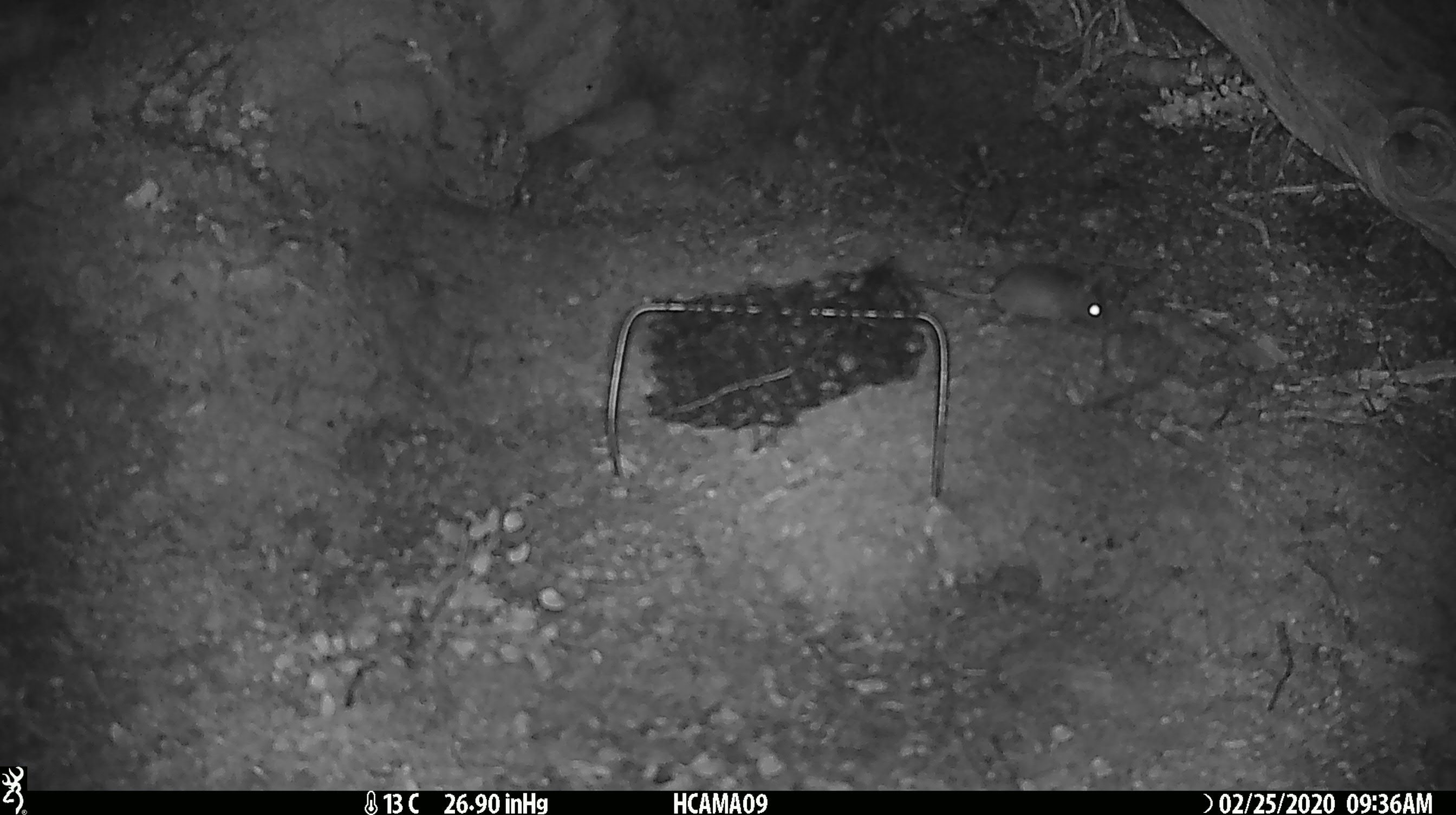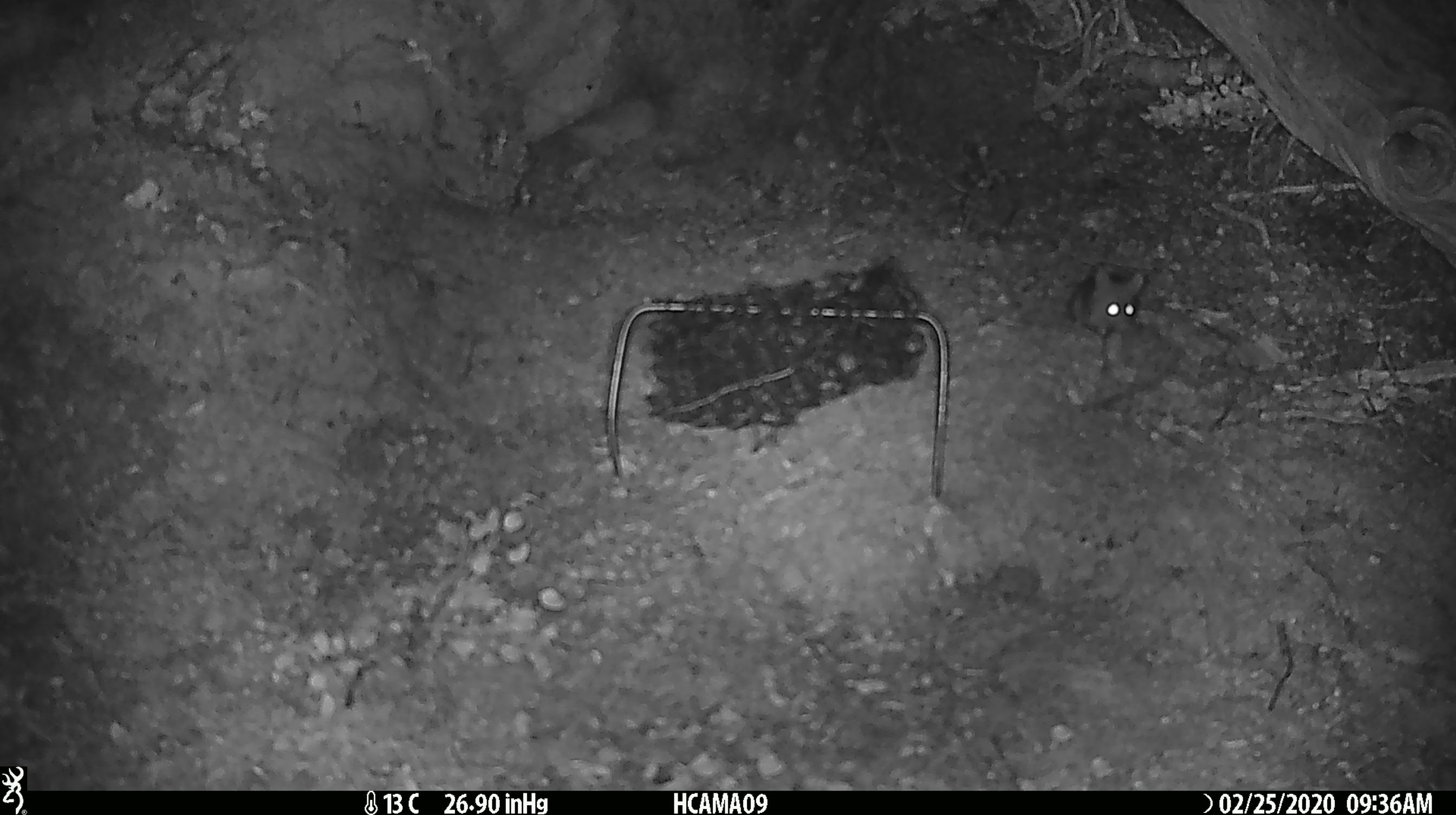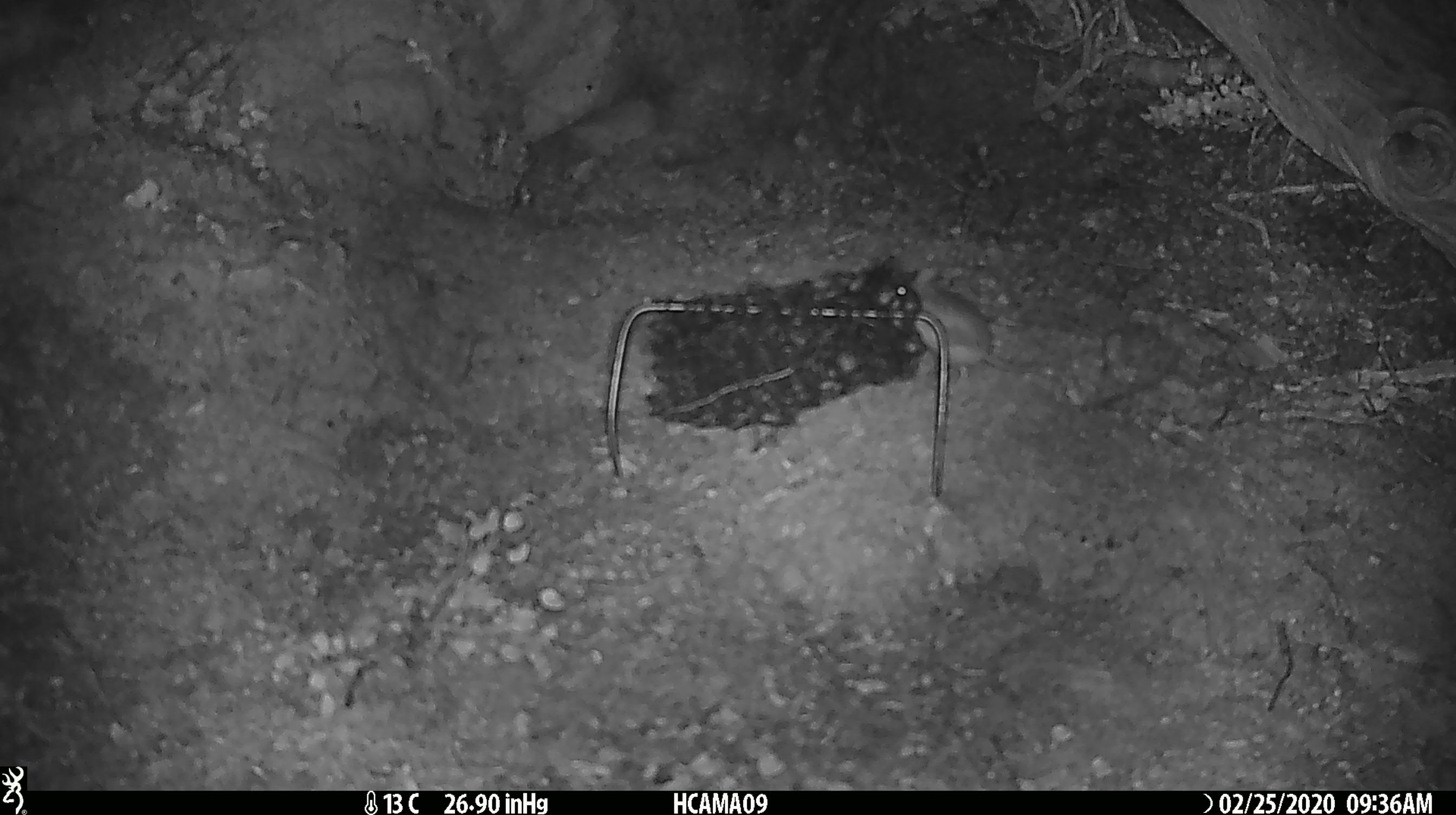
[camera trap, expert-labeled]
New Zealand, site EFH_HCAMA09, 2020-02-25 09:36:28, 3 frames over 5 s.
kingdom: Animalia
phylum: Chordata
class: Mammalia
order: Rodentia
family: Muridae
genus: Mus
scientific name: Mus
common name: mouse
Mouse (Mus).